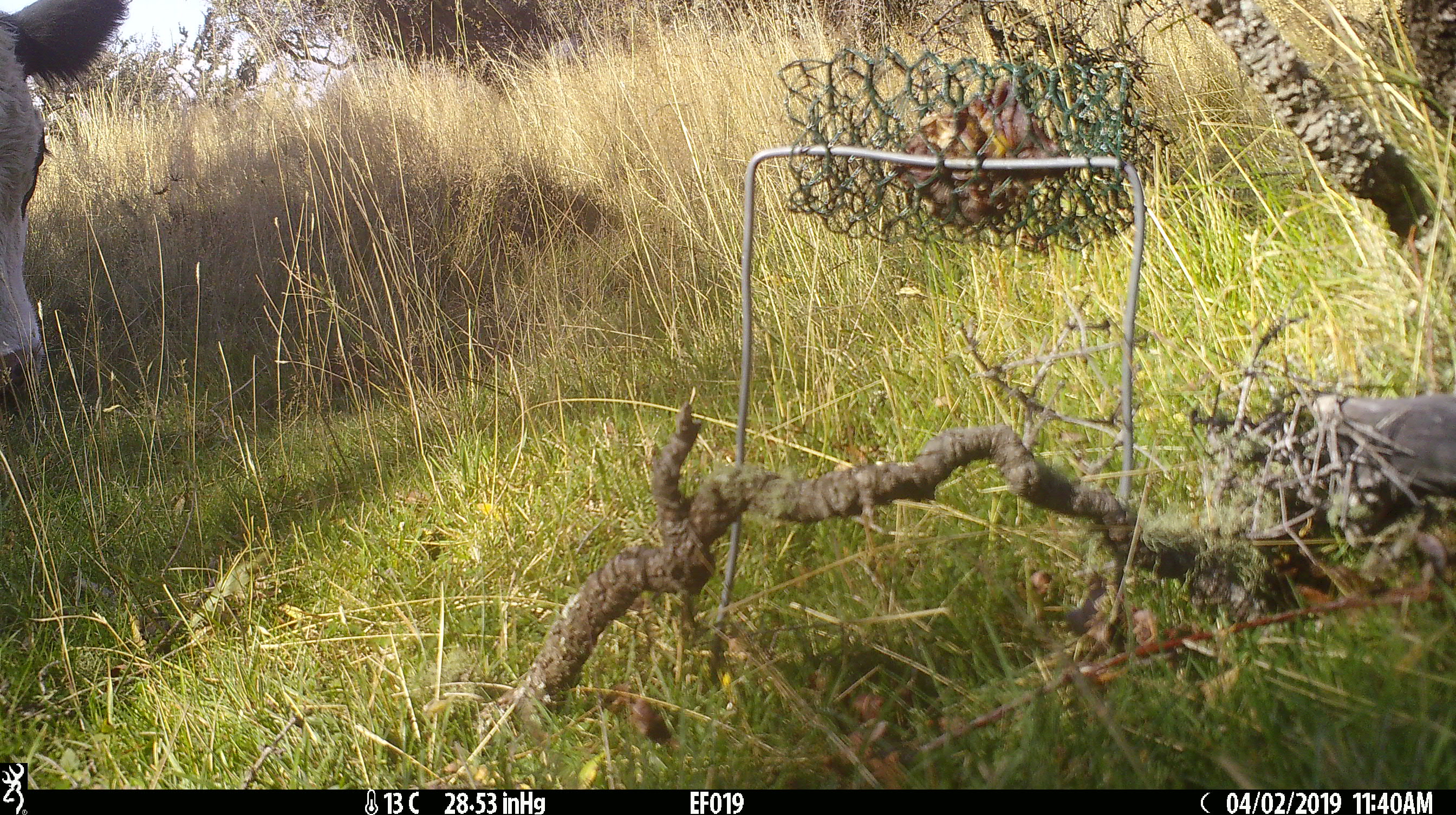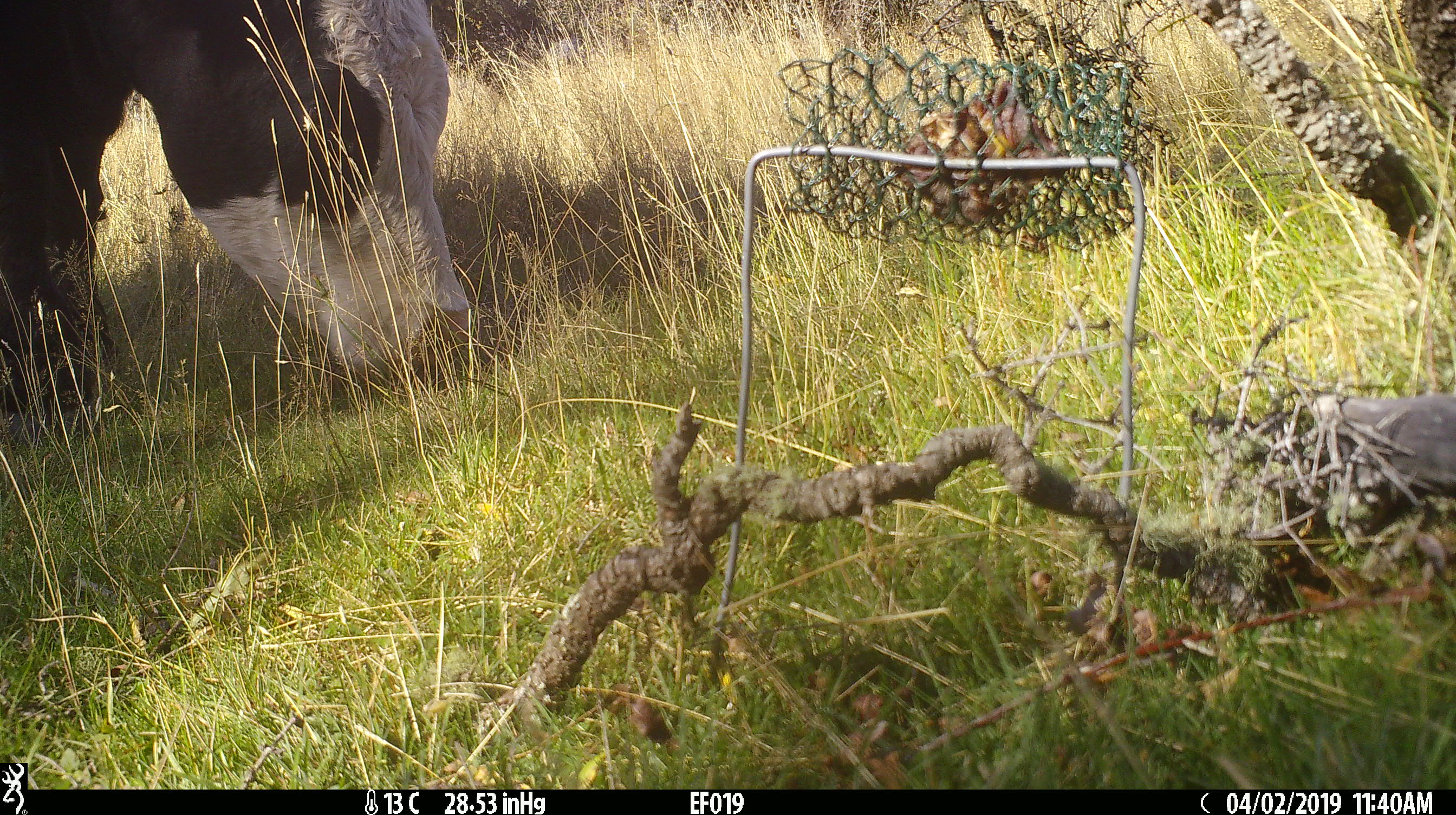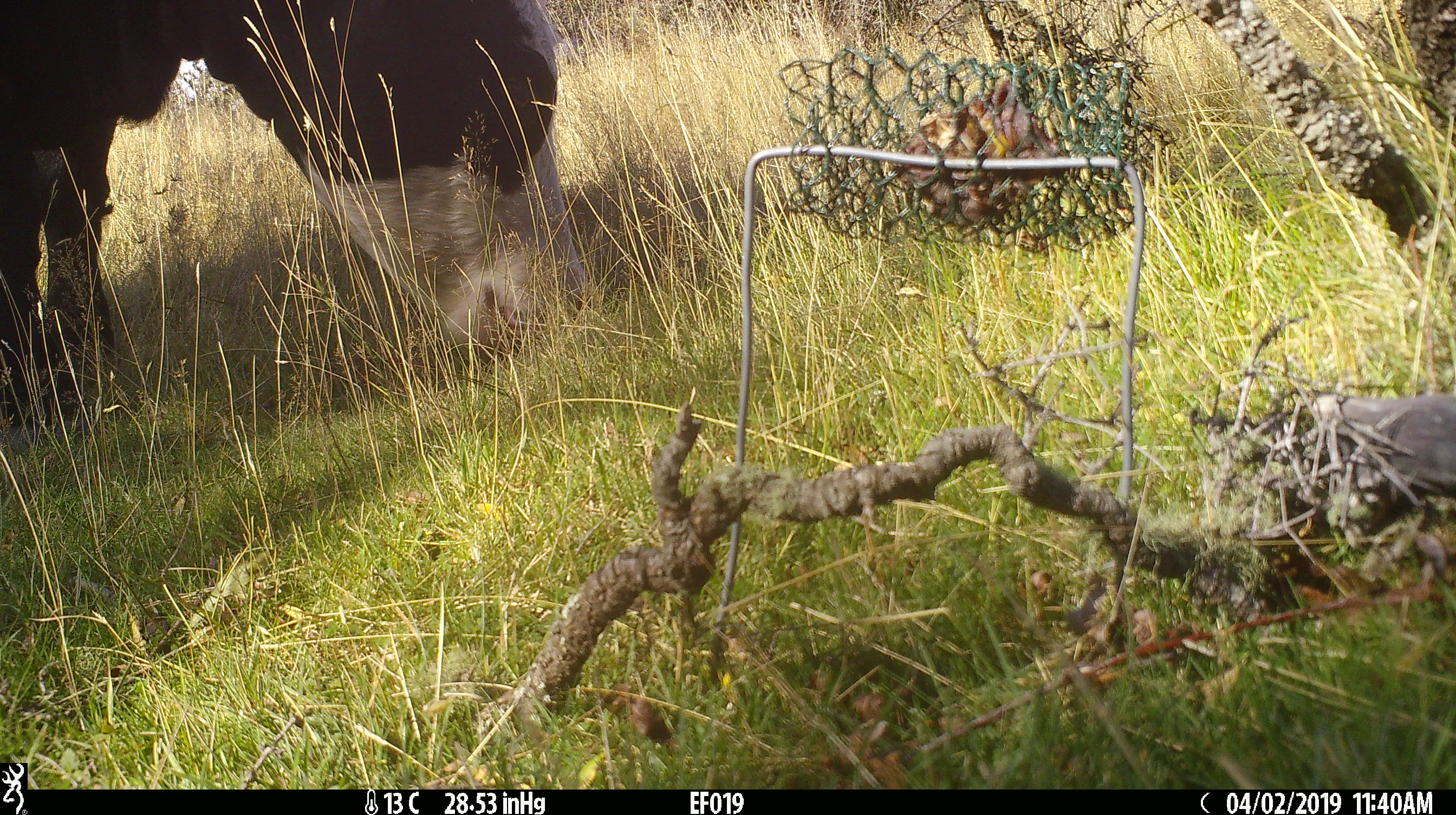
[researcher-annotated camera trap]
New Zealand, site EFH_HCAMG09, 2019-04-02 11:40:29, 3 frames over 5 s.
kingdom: Animalia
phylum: Chordata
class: Mammalia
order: Artiodactyla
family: Bovidae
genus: Bos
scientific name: Bos taurus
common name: domestic cow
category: cow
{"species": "cow (domestic cow) (Bos taurus)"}